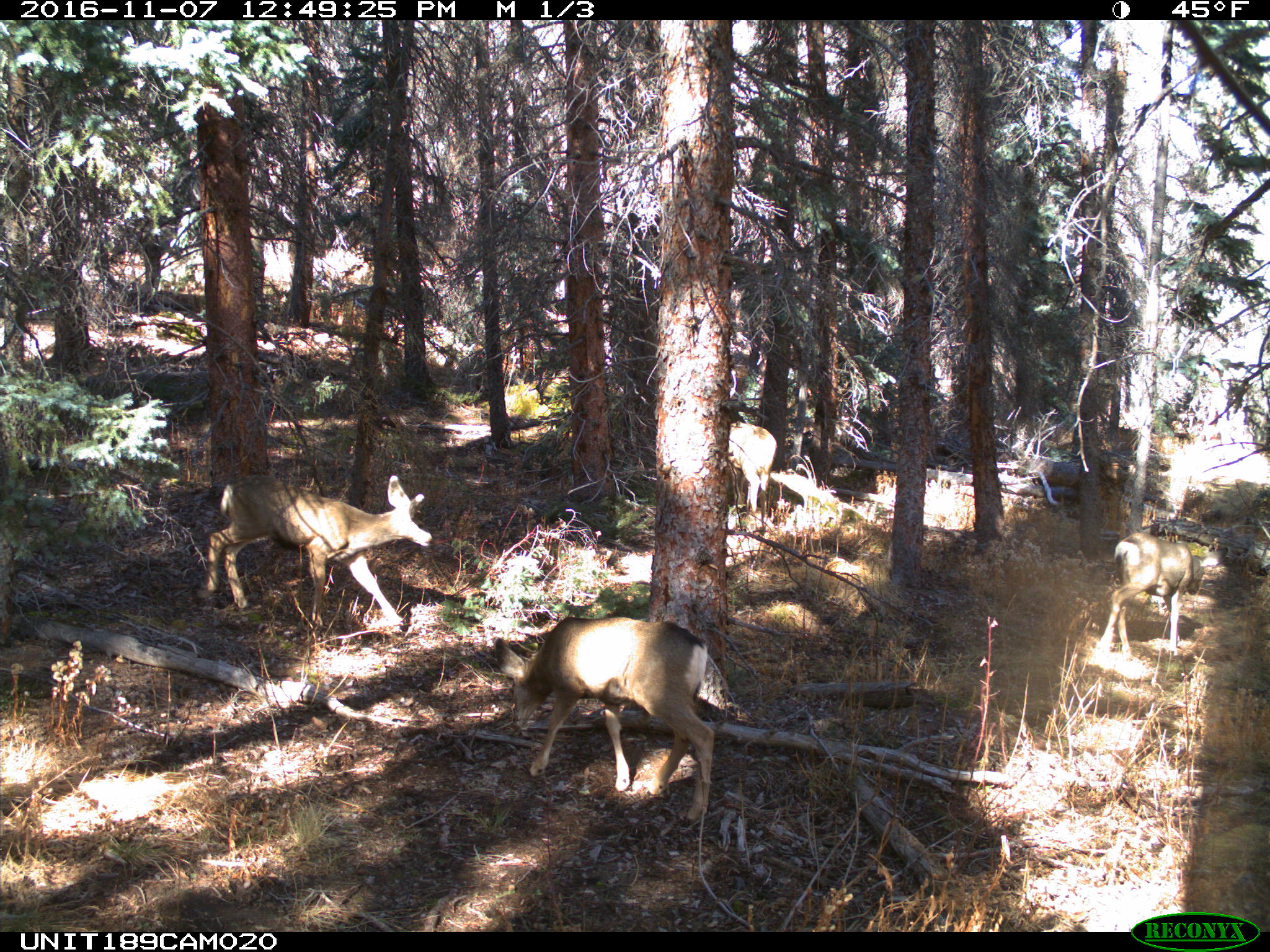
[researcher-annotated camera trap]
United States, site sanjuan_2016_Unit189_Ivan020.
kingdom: Animalia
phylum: Chordata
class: Mammalia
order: Artiodactyla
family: Cervidae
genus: Odocoileus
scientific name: Odocoileus hemionus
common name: mule deer